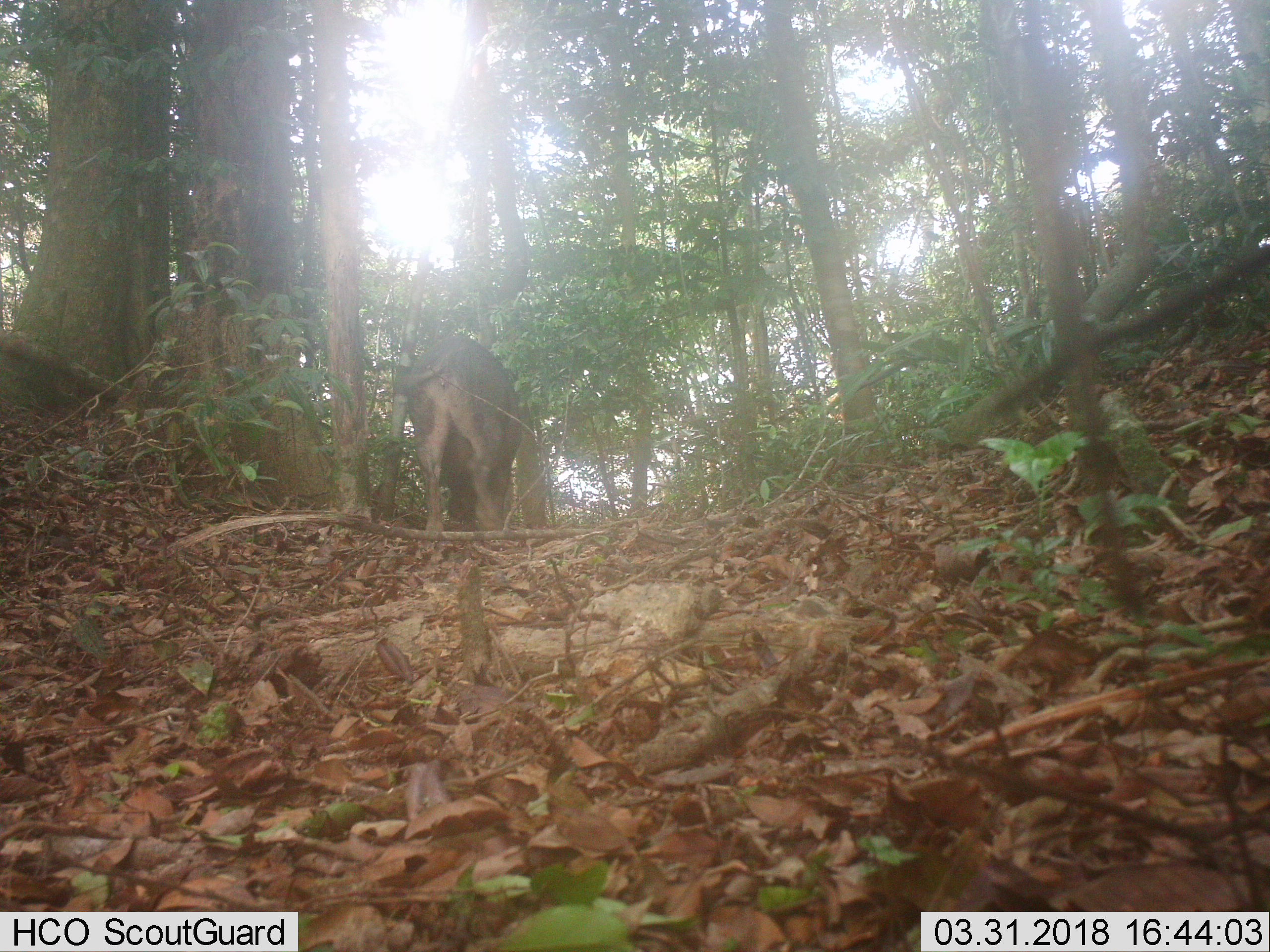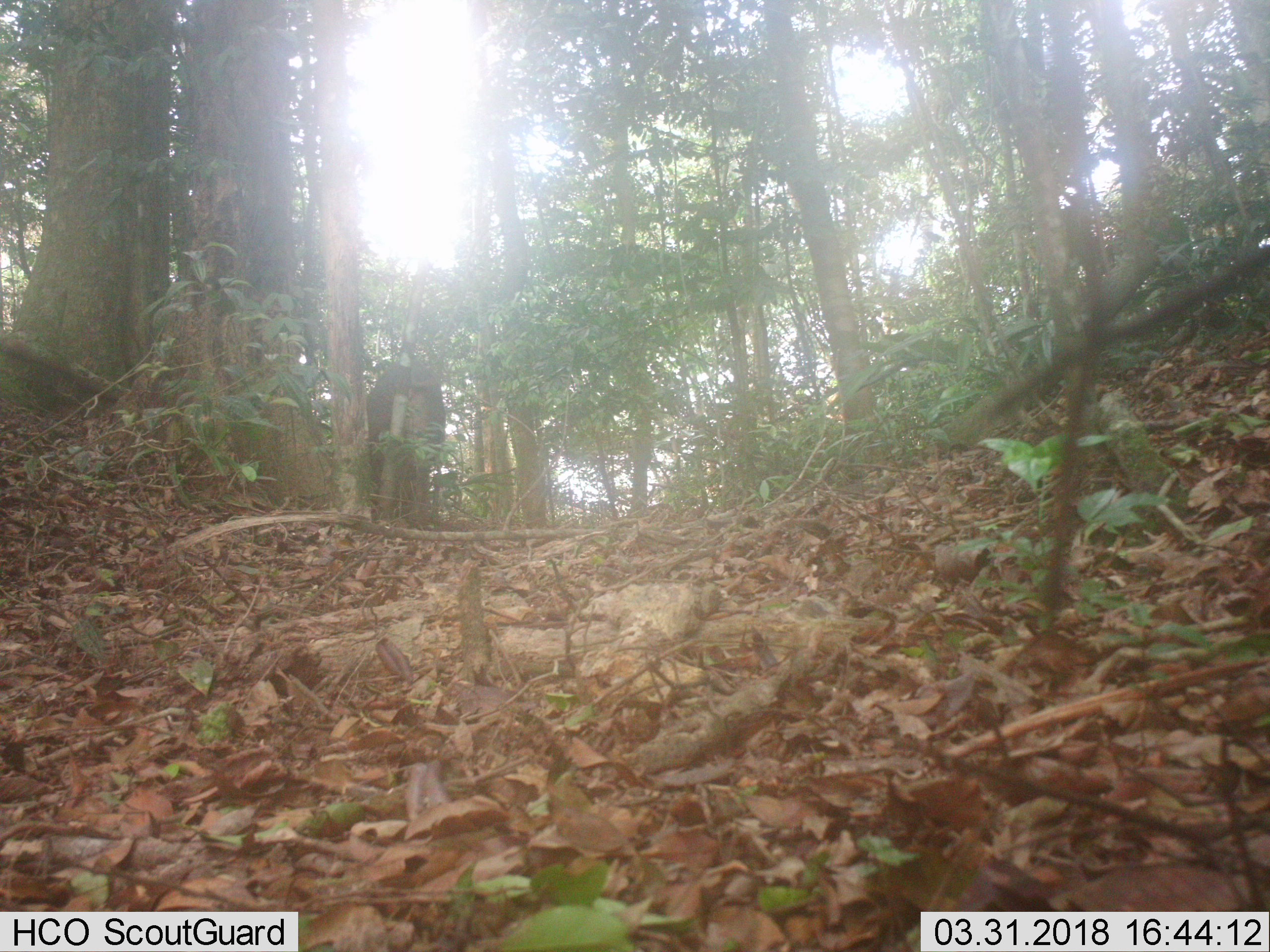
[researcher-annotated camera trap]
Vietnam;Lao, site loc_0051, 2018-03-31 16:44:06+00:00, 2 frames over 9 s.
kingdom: Animalia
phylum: Chordata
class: Mammalia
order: Artiodactyla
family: Suidae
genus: Sus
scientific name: Sus scrofa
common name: eurasian wild pig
Eurasian wild pig (Sus scrofa). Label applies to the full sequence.